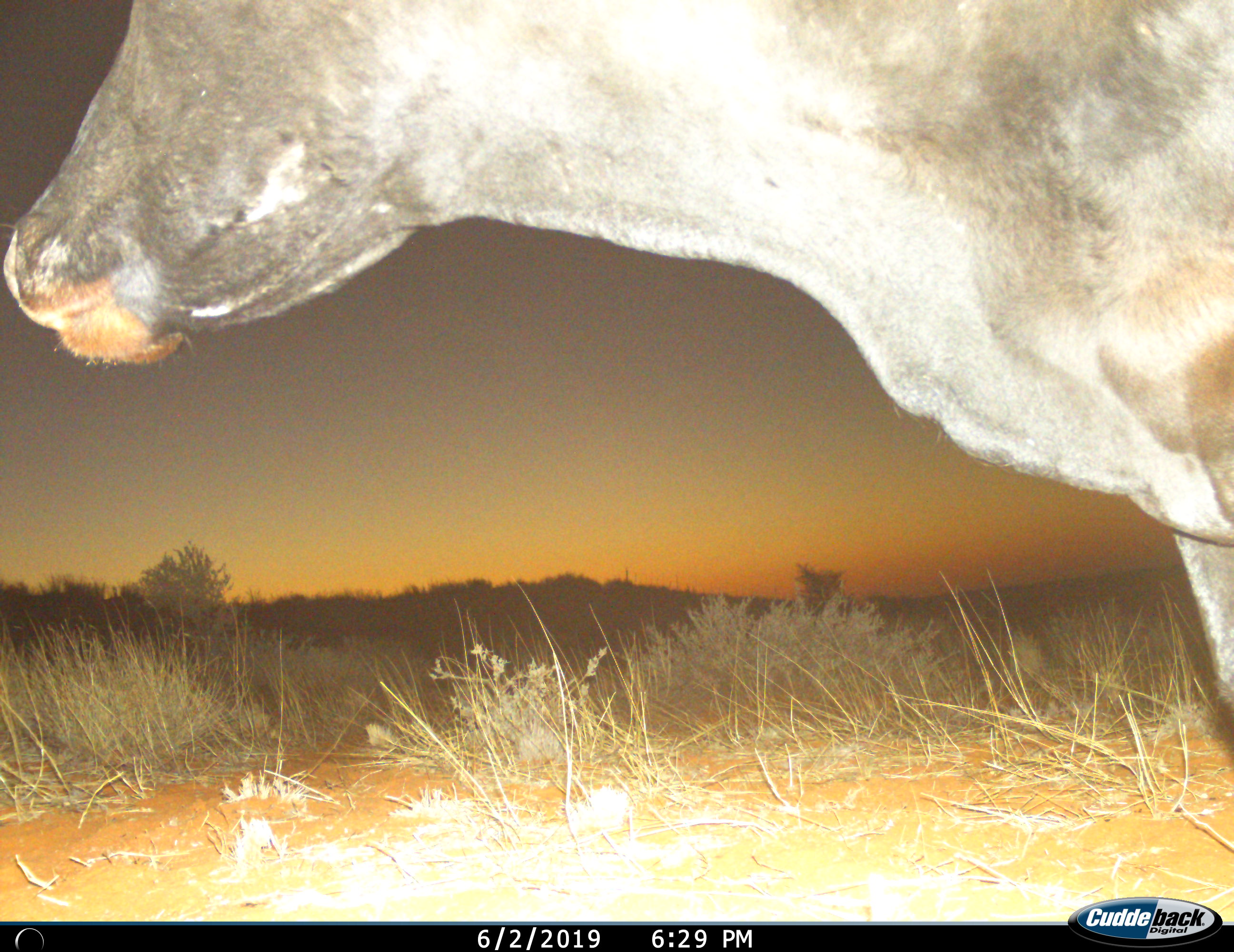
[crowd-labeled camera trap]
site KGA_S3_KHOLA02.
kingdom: Animalia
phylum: Chordata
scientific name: Vertebrata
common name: domestic animal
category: domesticanimal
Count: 1.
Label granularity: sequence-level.